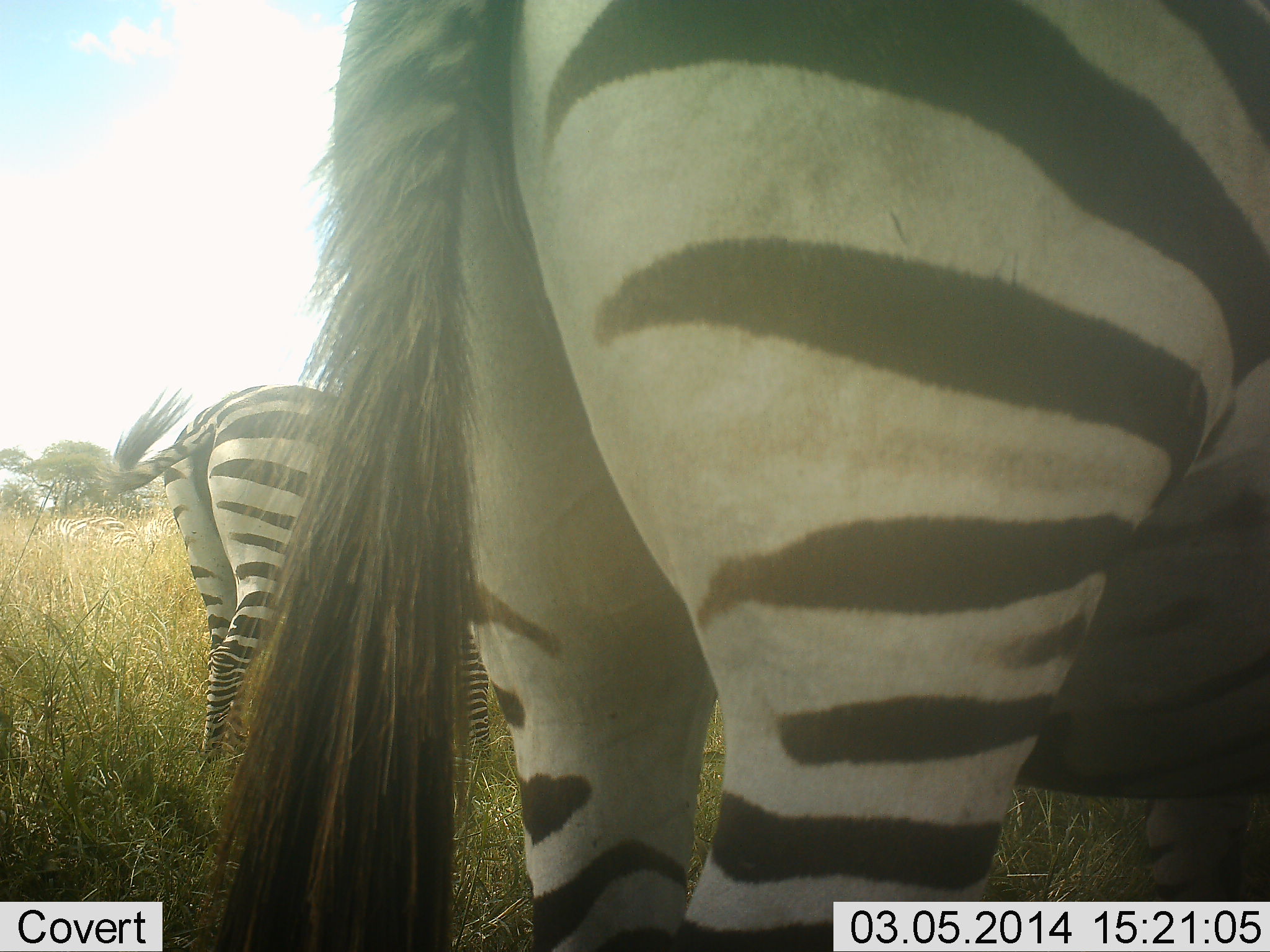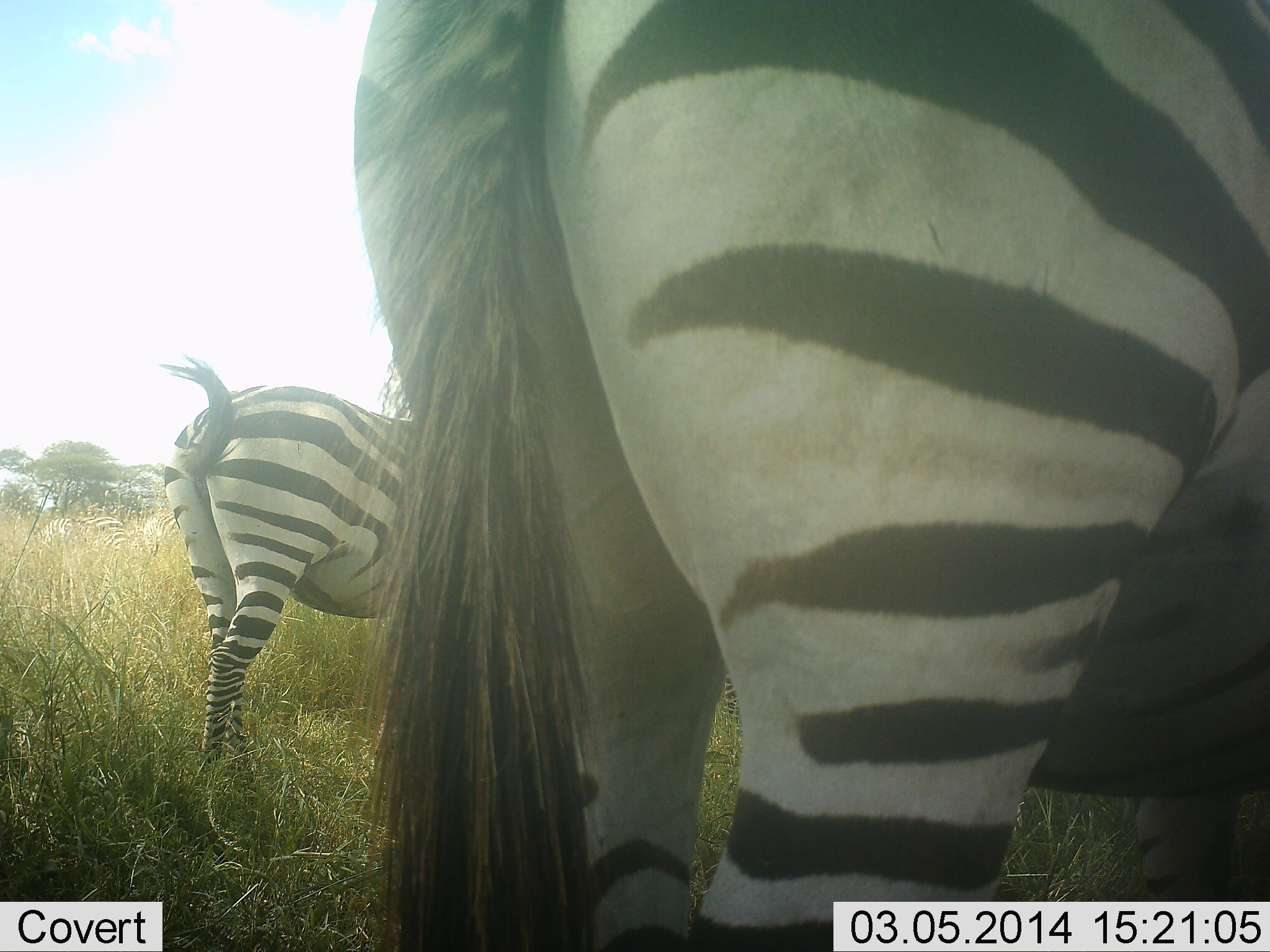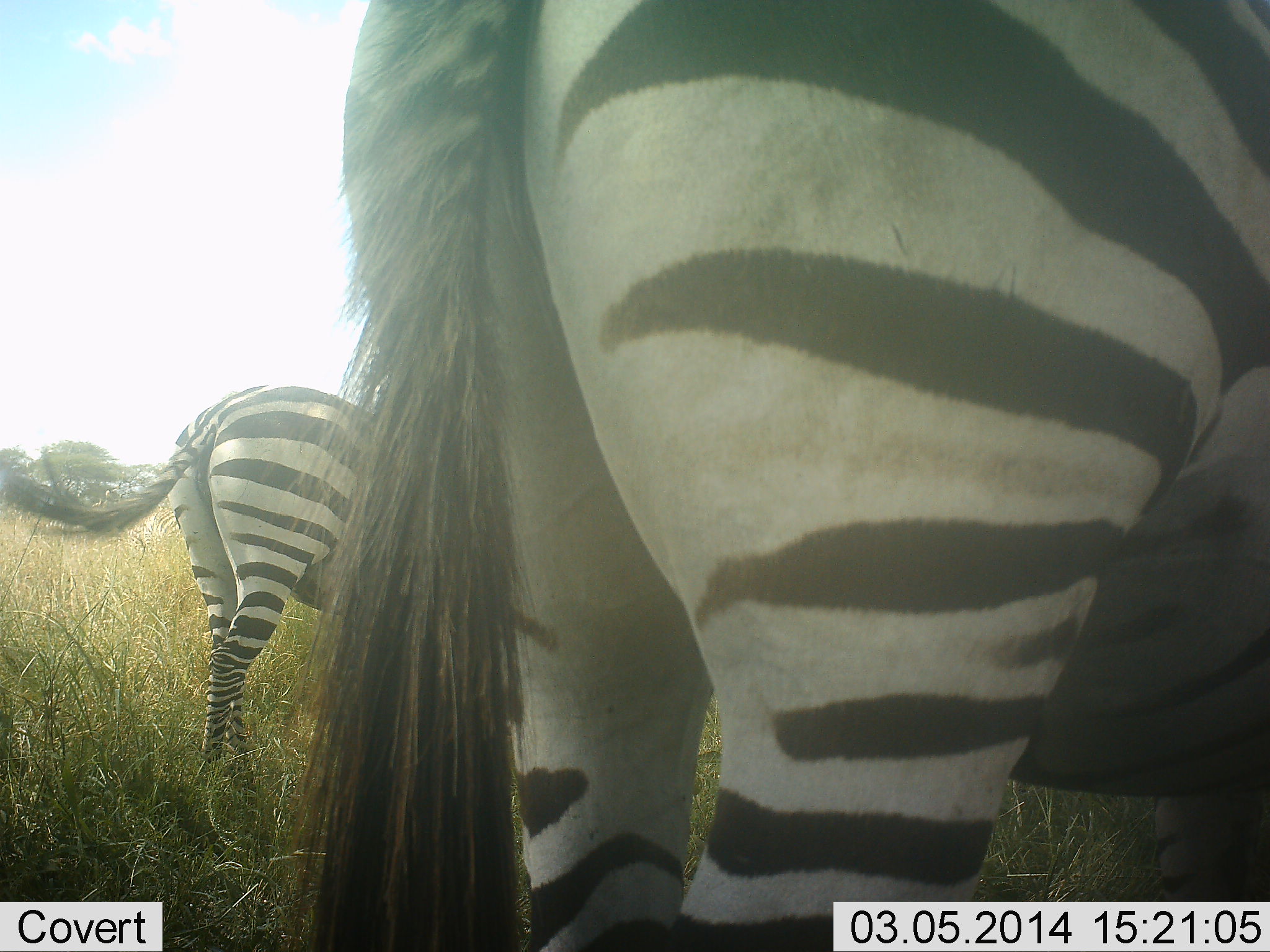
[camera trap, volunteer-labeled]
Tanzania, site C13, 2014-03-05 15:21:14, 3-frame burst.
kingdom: Animalia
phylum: Chordata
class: Mammalia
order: Perissodactyla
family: Equidae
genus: Equus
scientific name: Equus quagga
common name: plains zebra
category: zebra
Zebra (plains zebra) (Equus quagga), count 2. Behavior (volunteer vote fractions): standing 90%, resting 0%, moving 10%, interacting 0%. Young present (vote fraction): 0%. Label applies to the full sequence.